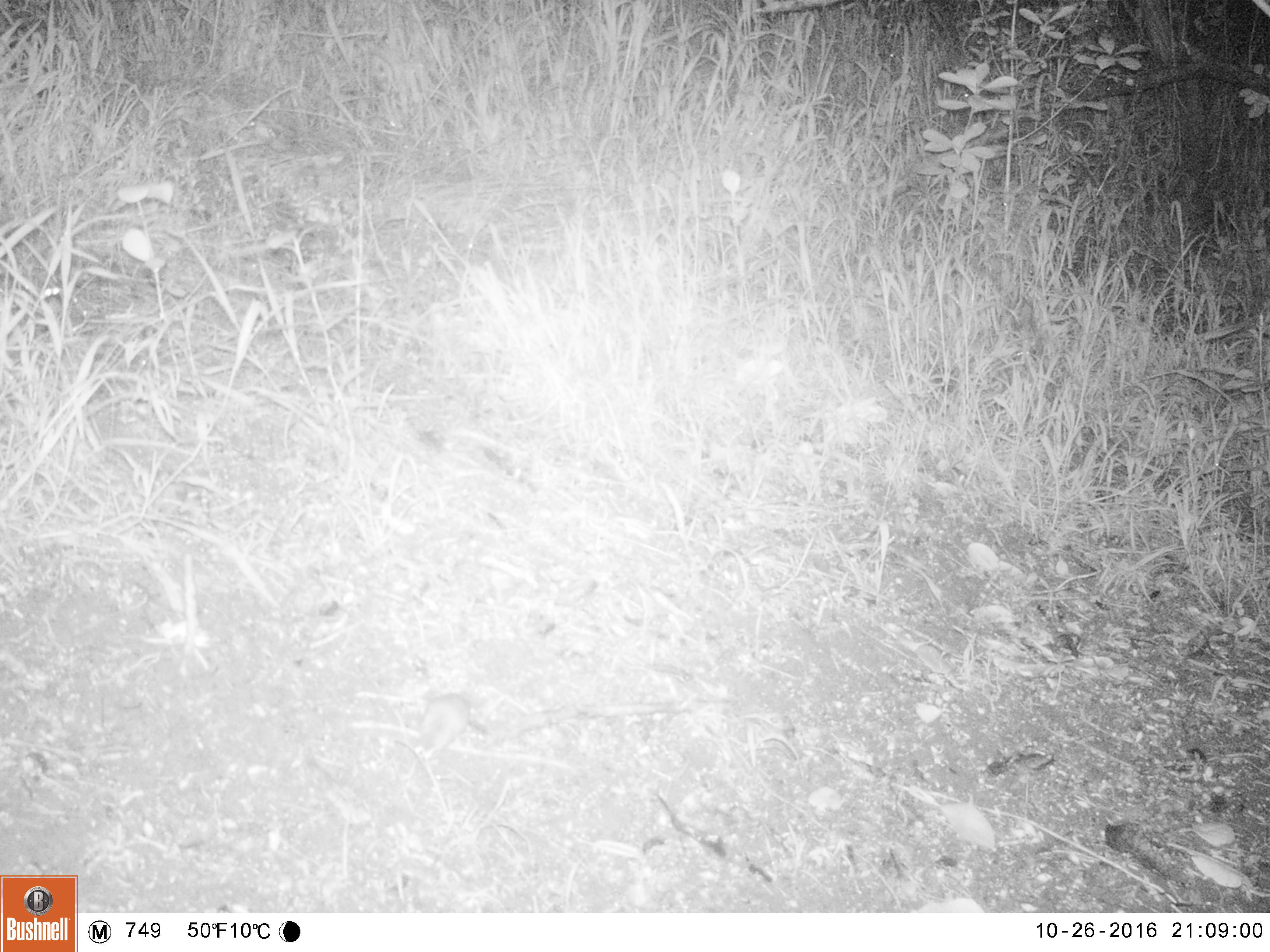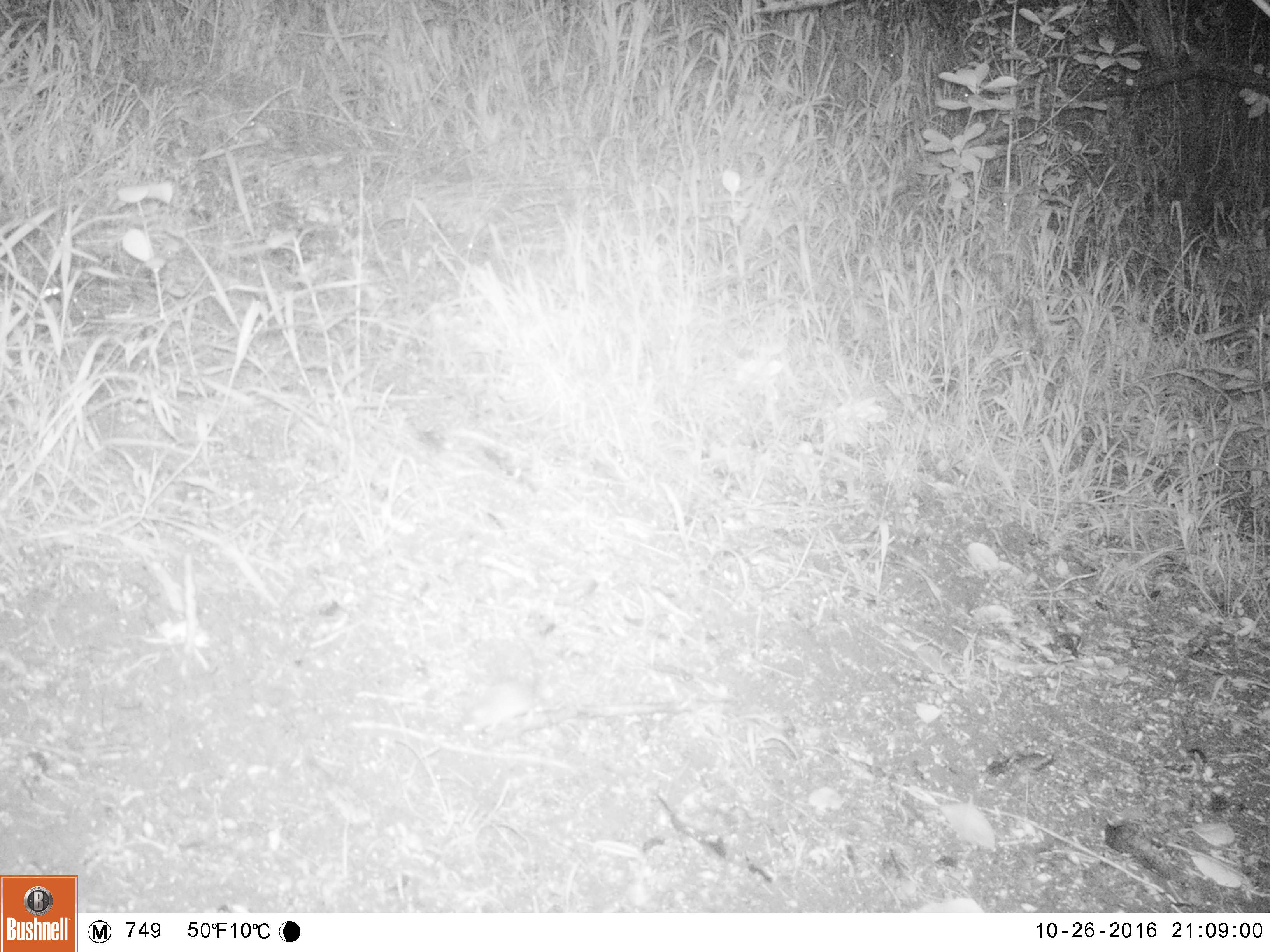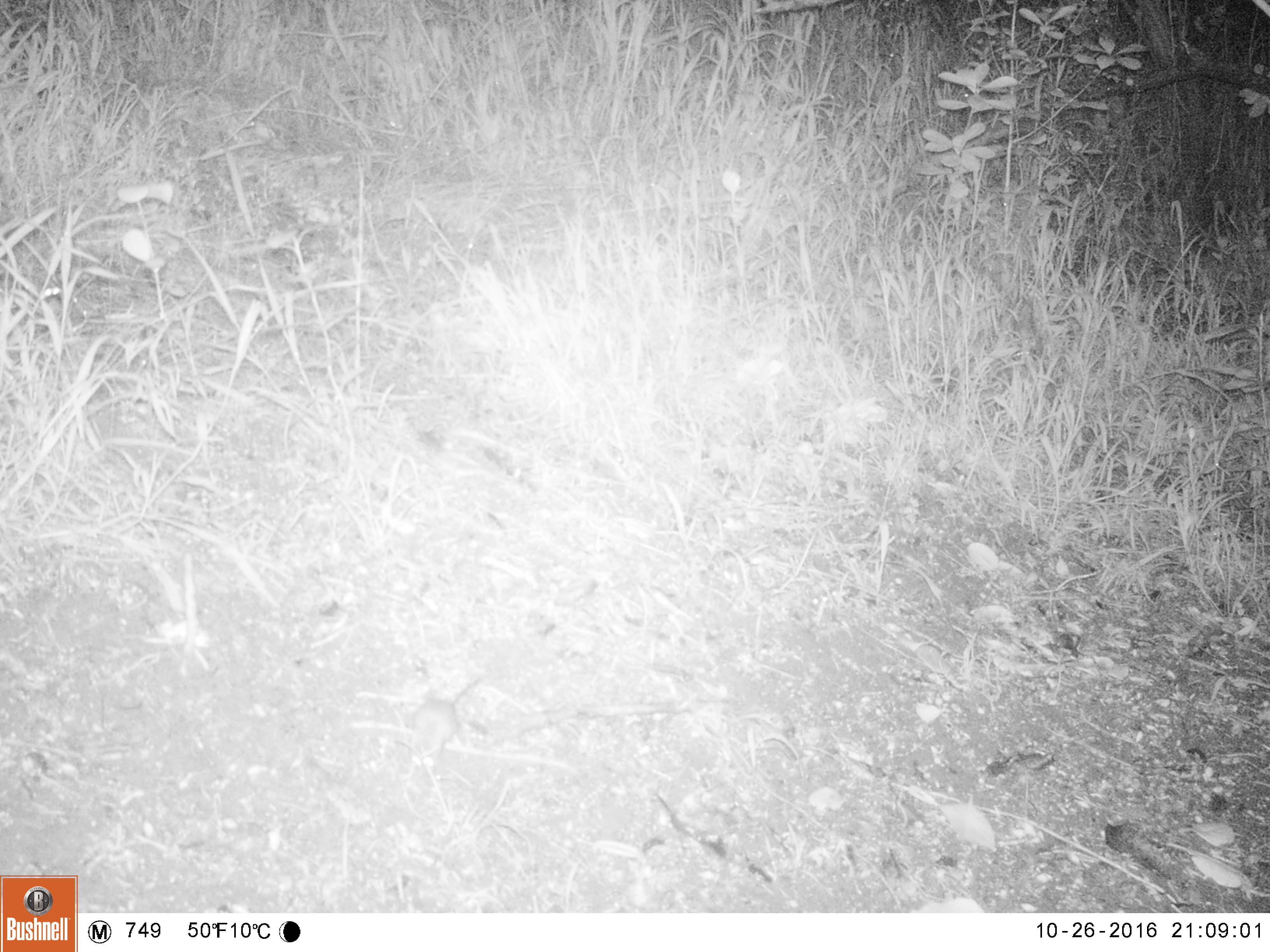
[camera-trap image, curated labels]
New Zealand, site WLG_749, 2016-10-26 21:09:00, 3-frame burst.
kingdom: Animalia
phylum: Chordata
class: Mammalia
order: Rodentia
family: Muridae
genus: Mus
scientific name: Mus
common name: mouse